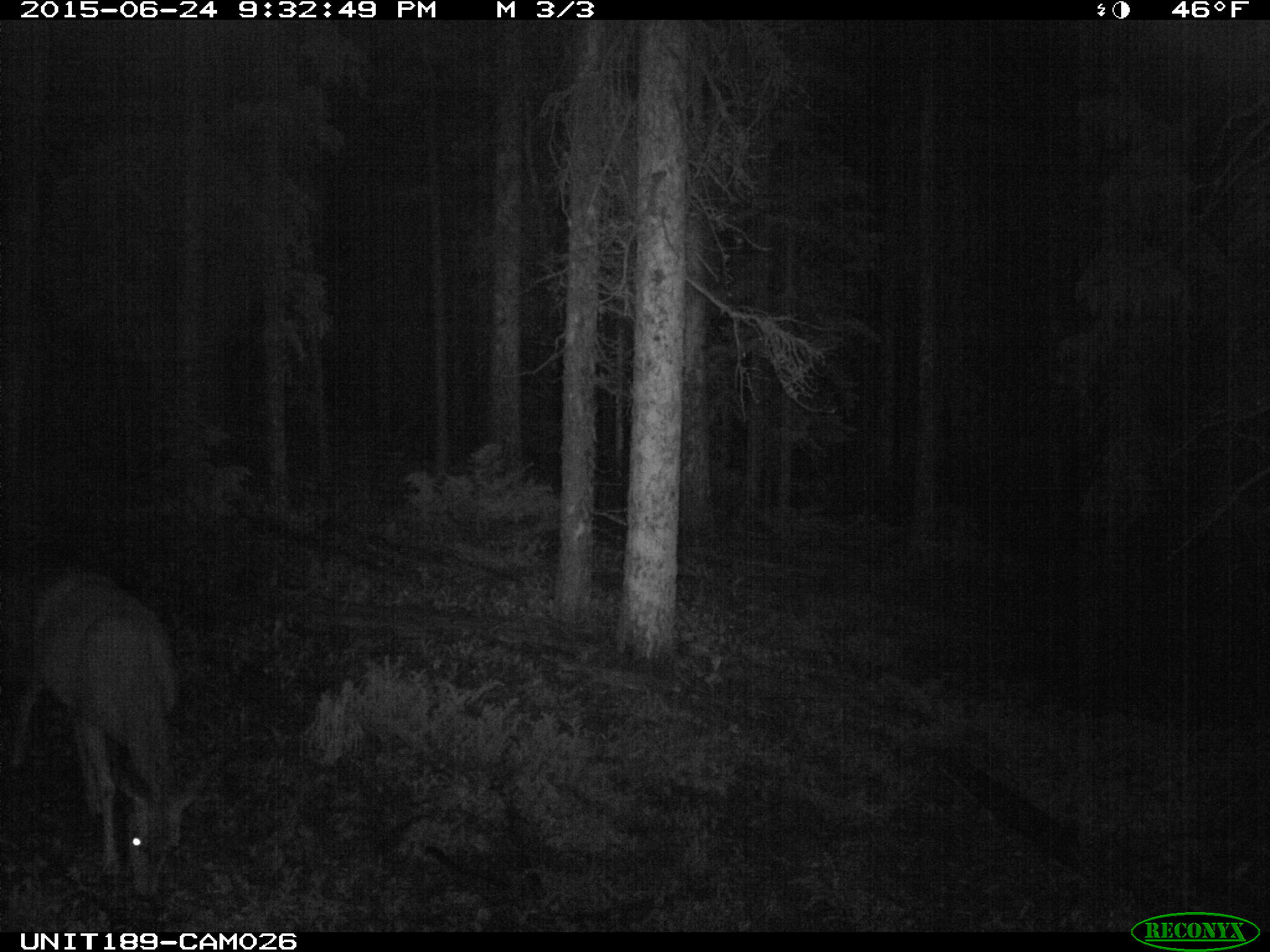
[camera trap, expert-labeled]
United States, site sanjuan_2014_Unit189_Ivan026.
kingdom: Animalia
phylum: Chordata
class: Mammalia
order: Artiodactyla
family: Cervidae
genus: Odocoileus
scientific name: Odocoileus hemionus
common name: mule deer